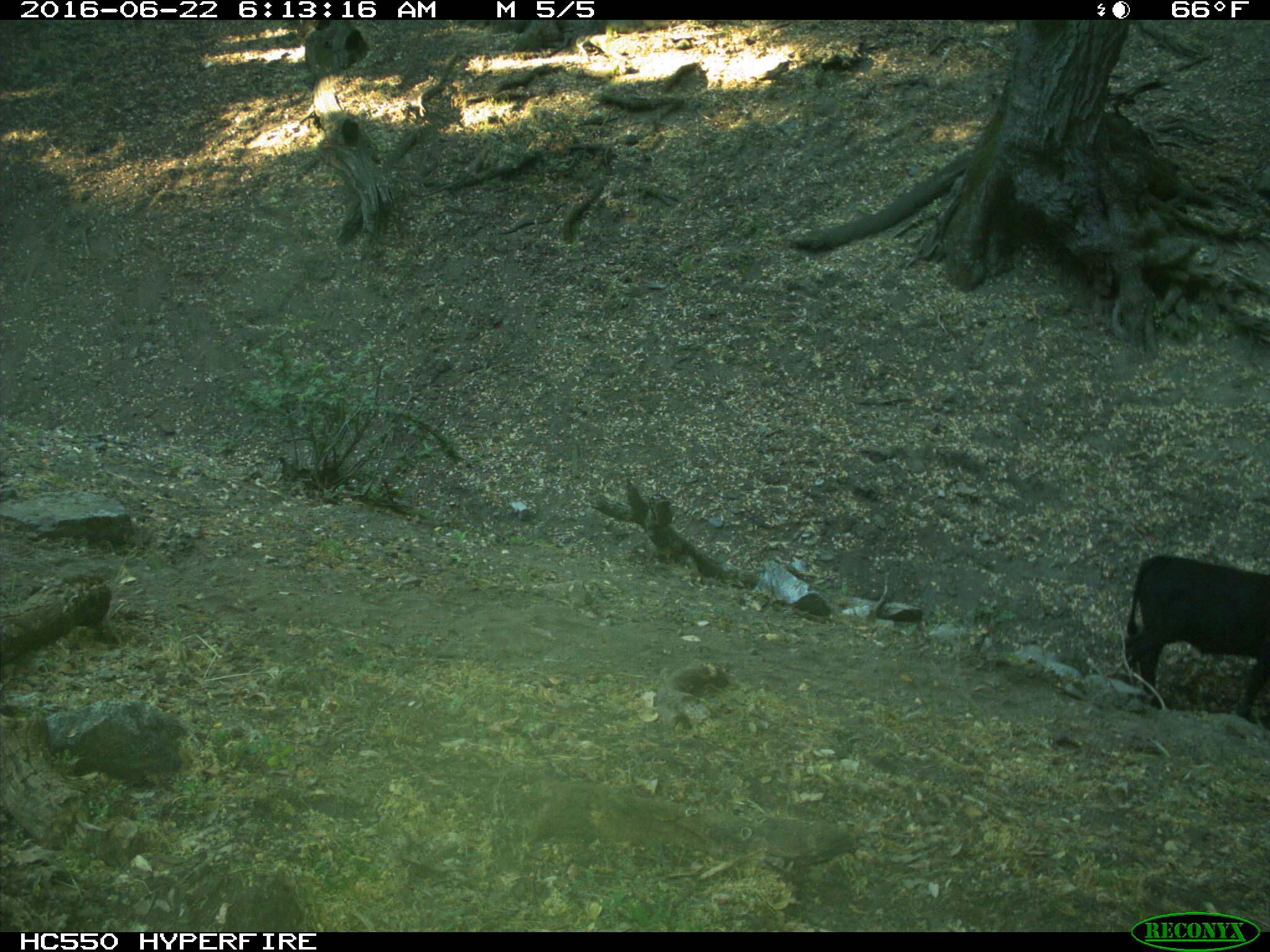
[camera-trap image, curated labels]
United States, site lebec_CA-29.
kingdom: Animalia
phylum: Chordata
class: Mammalia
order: Artiodactyla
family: Bovidae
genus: Bos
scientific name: Bos taurus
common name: domestic cow